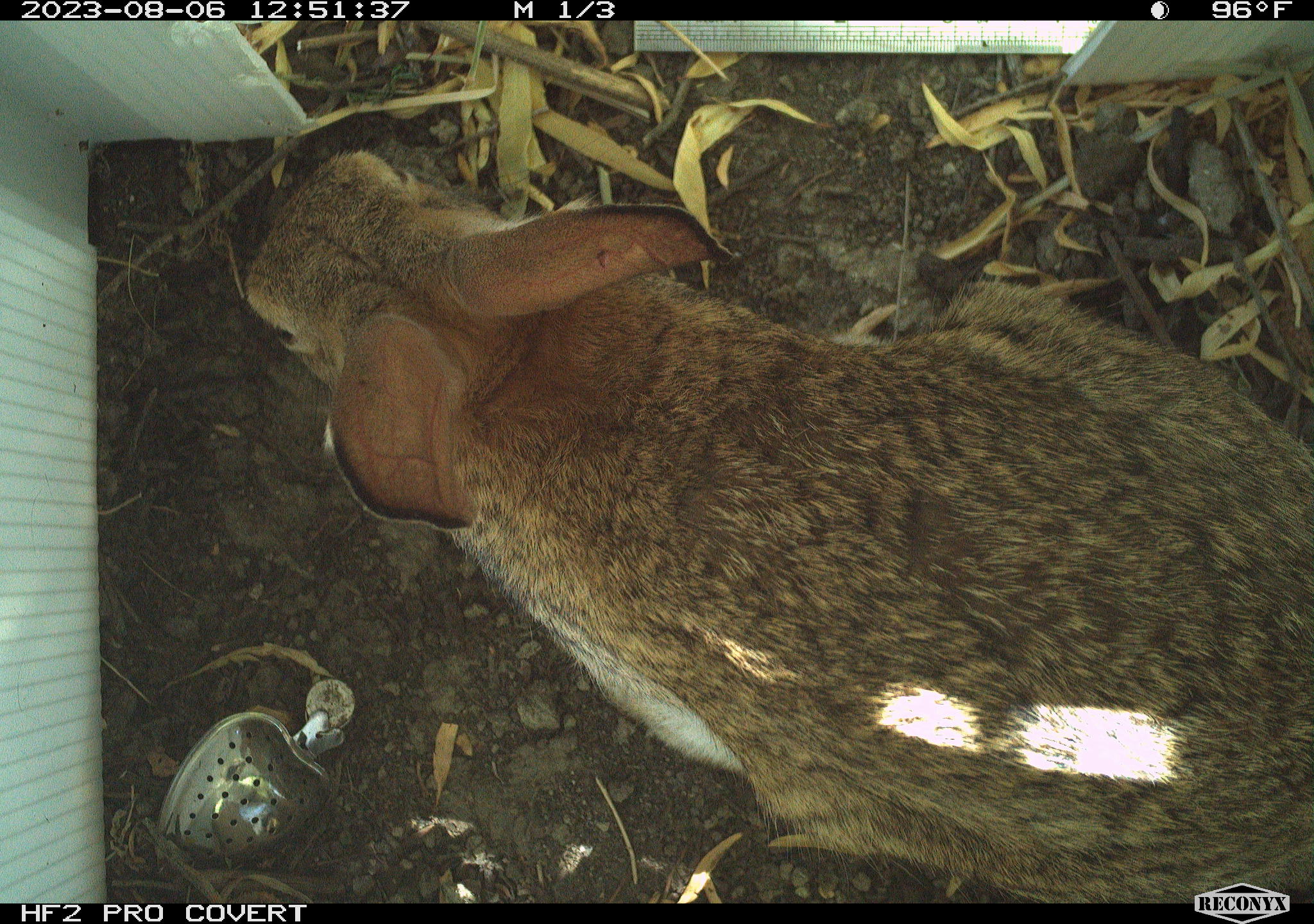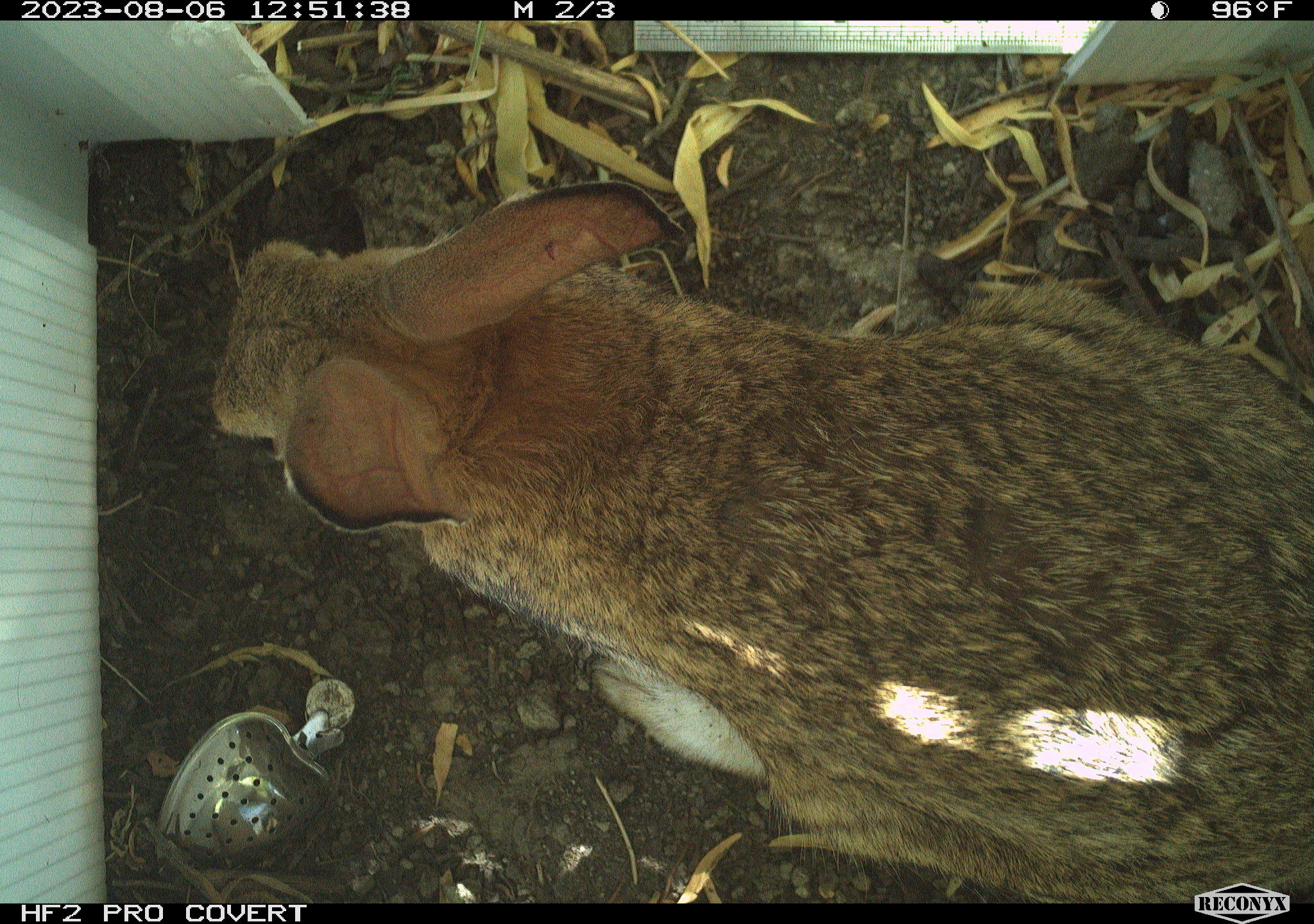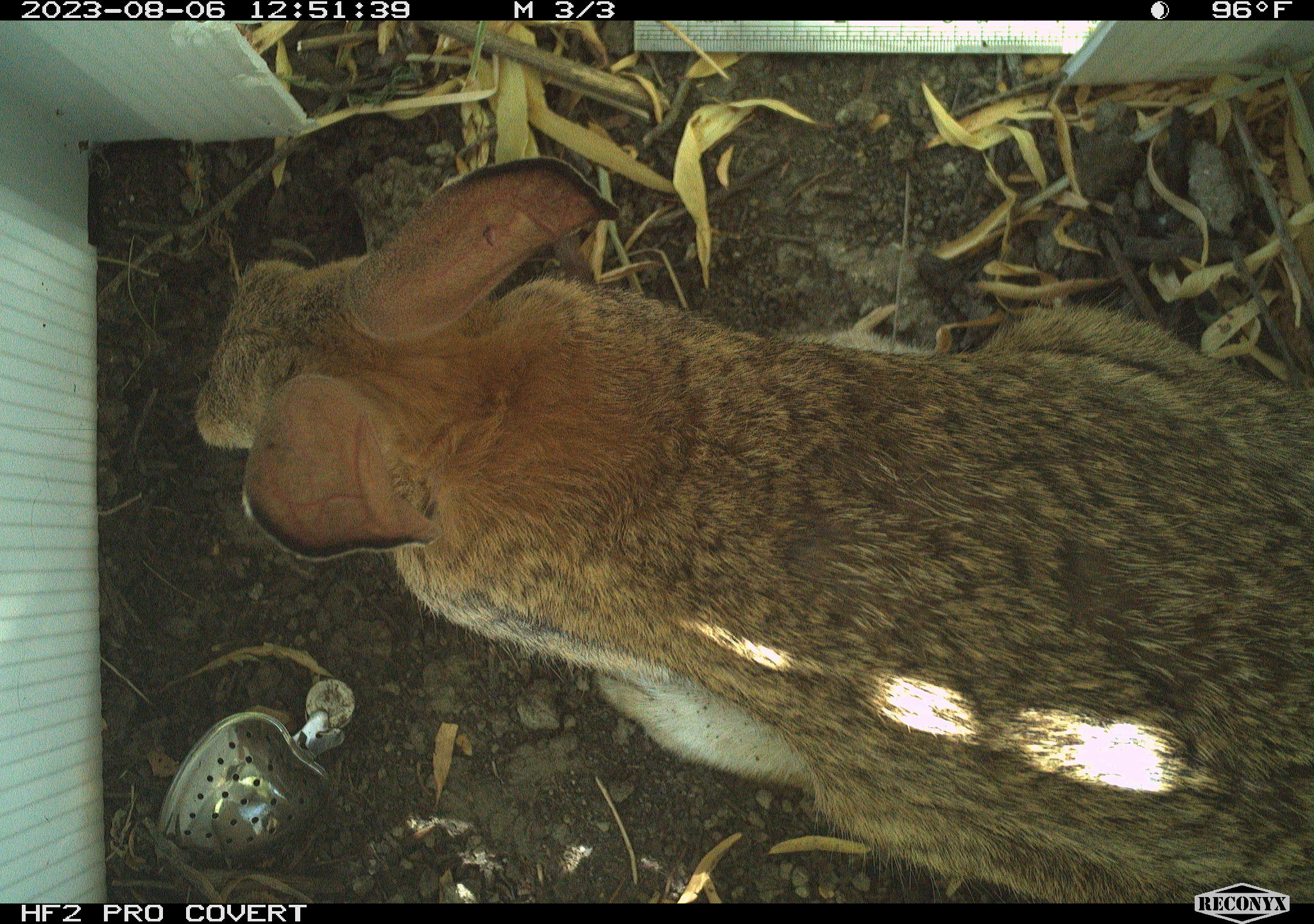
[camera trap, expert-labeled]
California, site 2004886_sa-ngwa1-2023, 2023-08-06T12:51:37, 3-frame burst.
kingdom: Animalia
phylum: Chordata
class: Mammalia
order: Lagomorpha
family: Leporidae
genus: Sylvilagus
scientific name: Sylvilagus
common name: cottontail rabbits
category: sylvilagus species